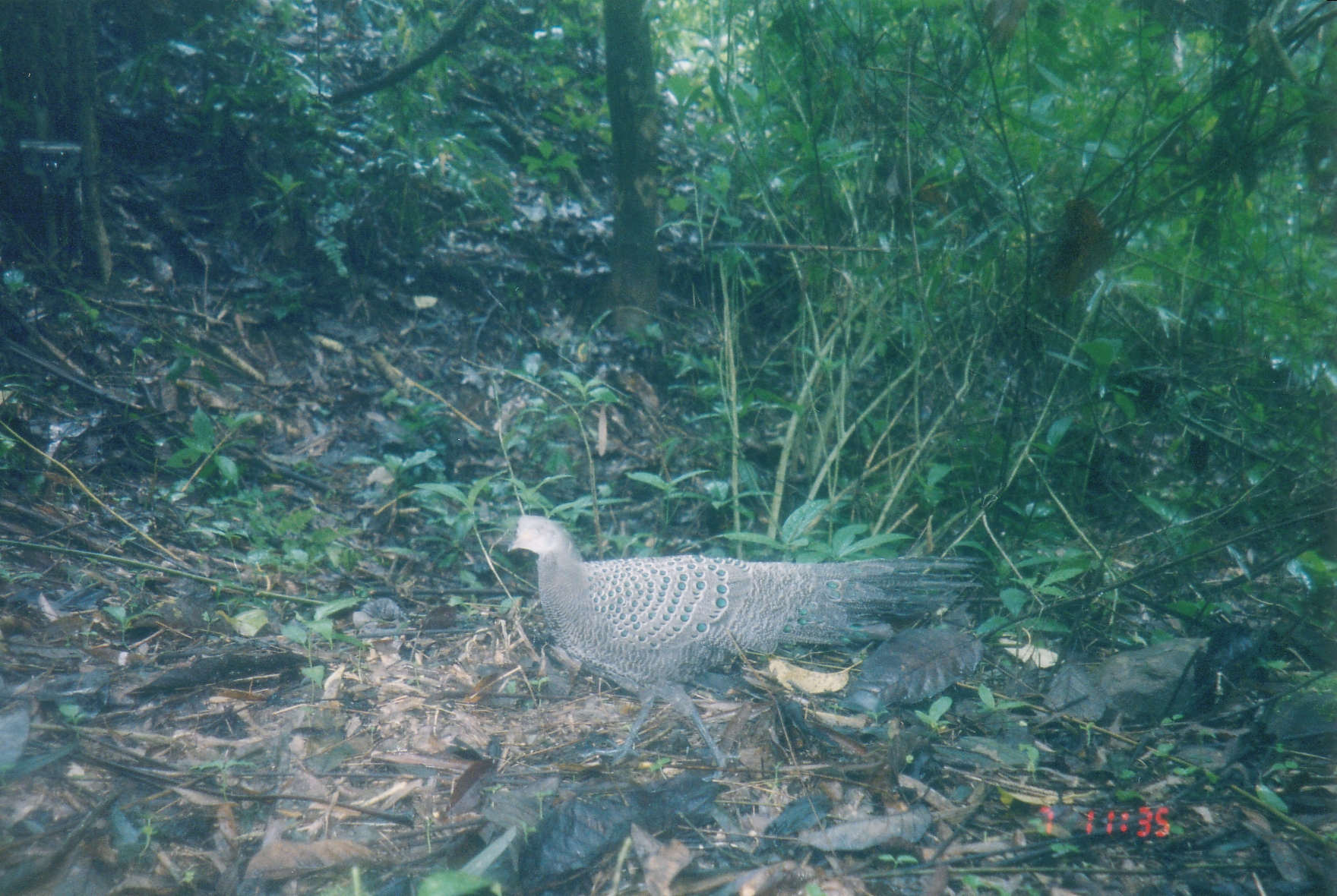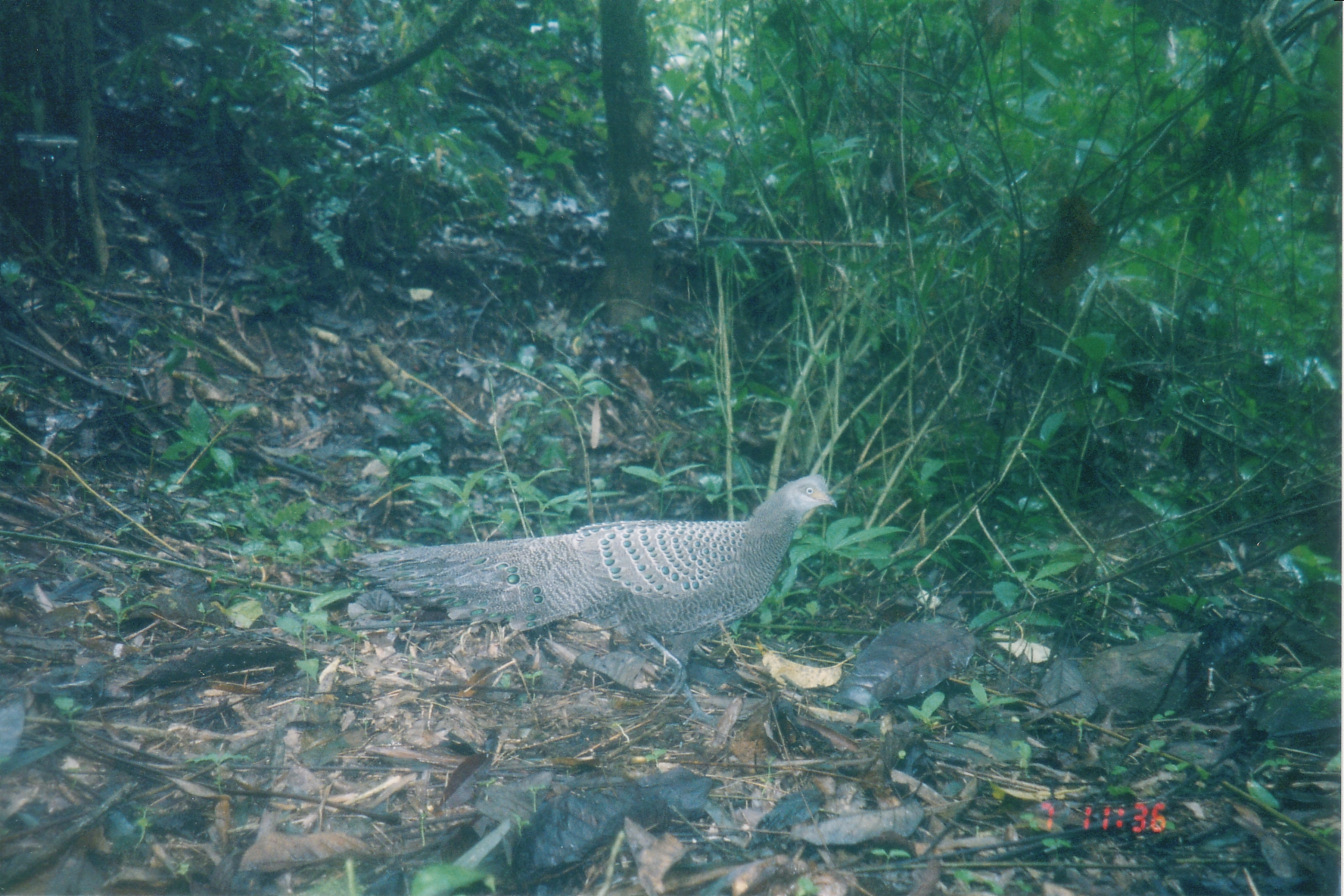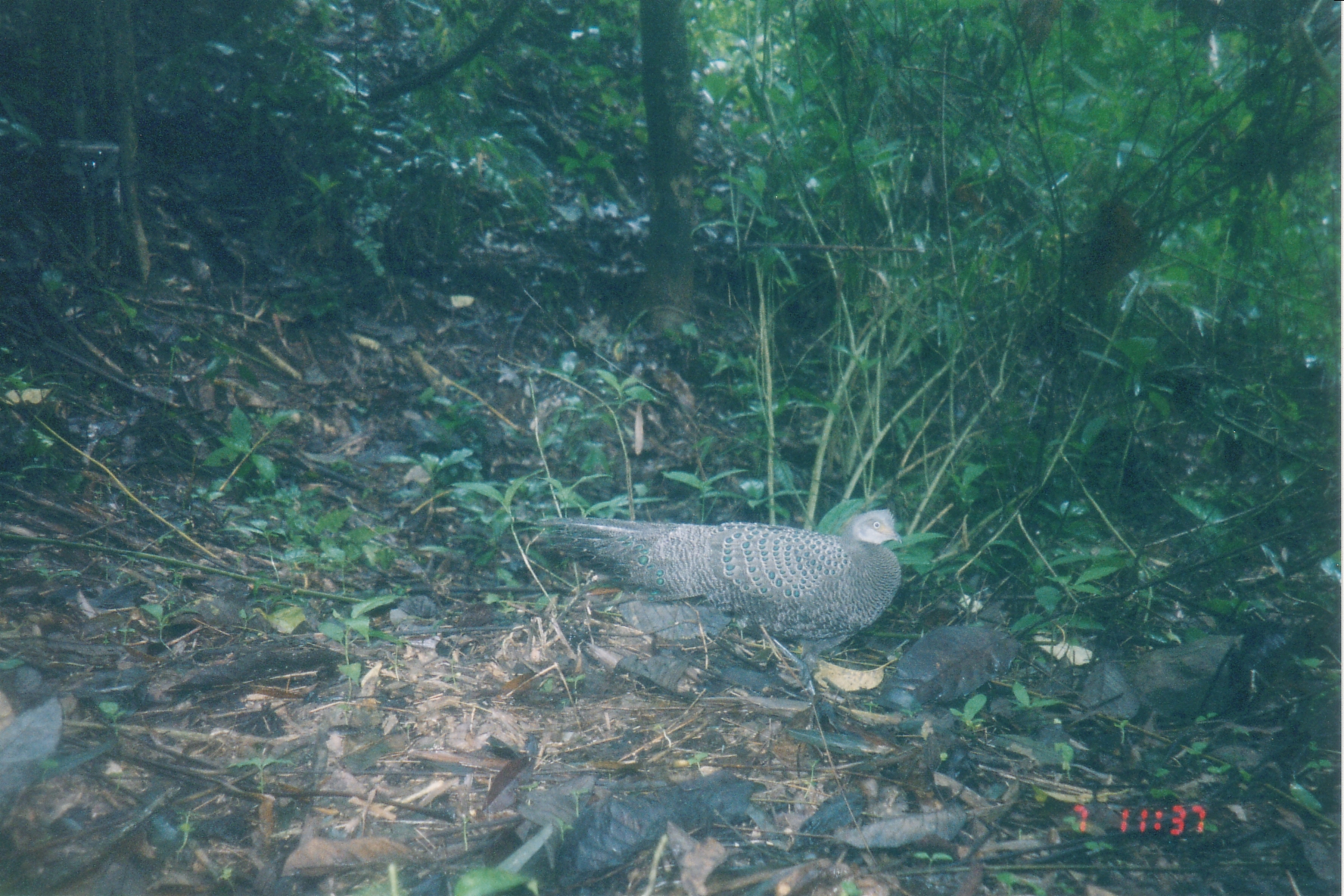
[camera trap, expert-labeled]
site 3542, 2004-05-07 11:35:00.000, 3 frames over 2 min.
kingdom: Animalia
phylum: Chordata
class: Aves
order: Galliformes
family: Phasianidae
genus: Polyplectron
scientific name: Polyplectron bicalcaratum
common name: grey peacock-pheasant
Polyplectron bicalcaratum (grey peacock-pheasant), count 1.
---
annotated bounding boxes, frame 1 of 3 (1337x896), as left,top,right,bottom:
polyplectron bicalcaratum: 504,514,991,783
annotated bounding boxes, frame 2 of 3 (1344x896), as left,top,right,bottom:
polyplectron bicalcaratum: 344,473,838,727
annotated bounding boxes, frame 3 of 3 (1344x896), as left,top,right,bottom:
polyplectron bicalcaratum: 536,508,903,703